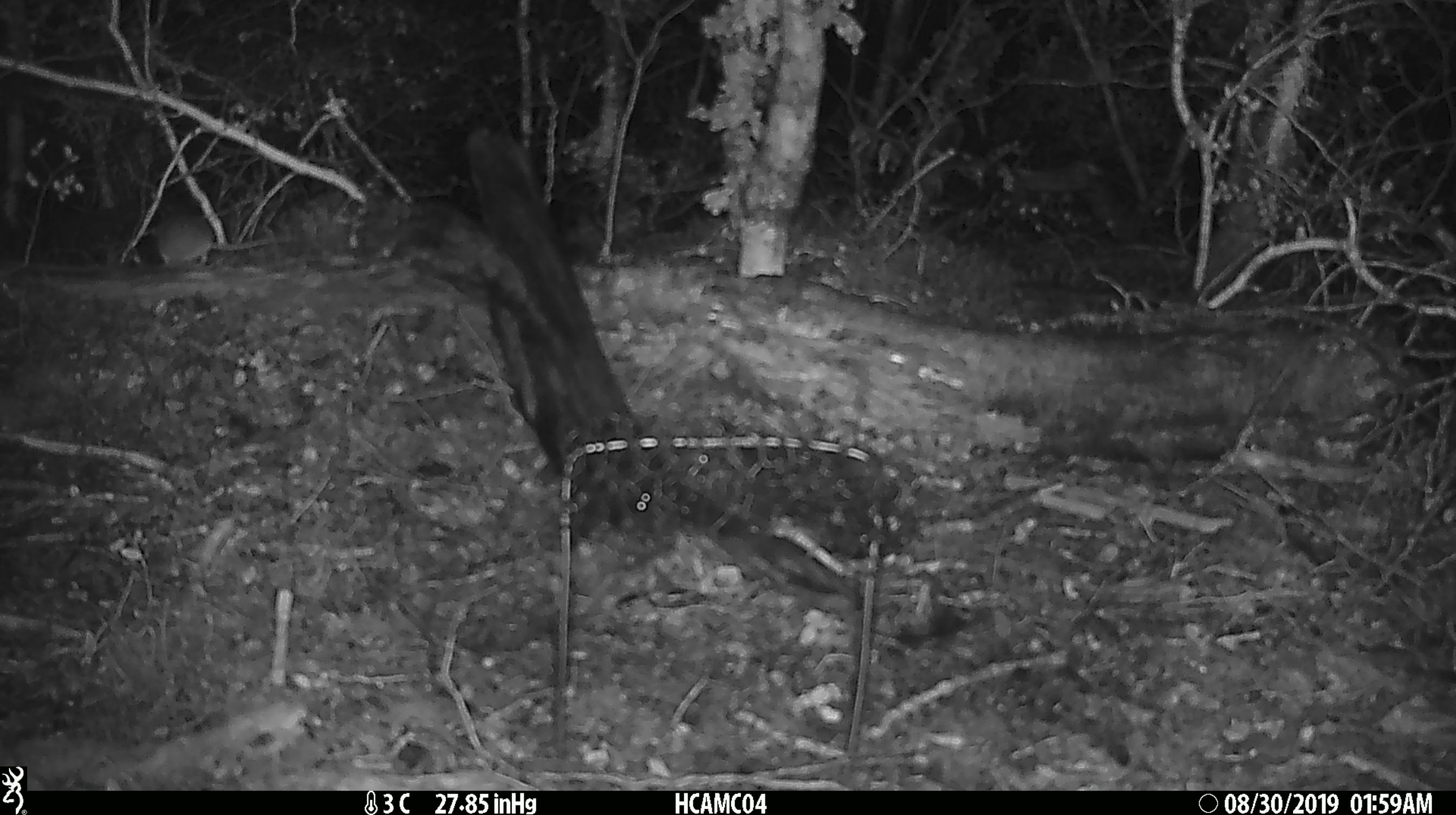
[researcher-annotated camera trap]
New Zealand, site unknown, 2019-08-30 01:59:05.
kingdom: Animalia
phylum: Chordata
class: Mammalia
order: Rodentia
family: Muridae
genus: Mus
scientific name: Mus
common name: mouse